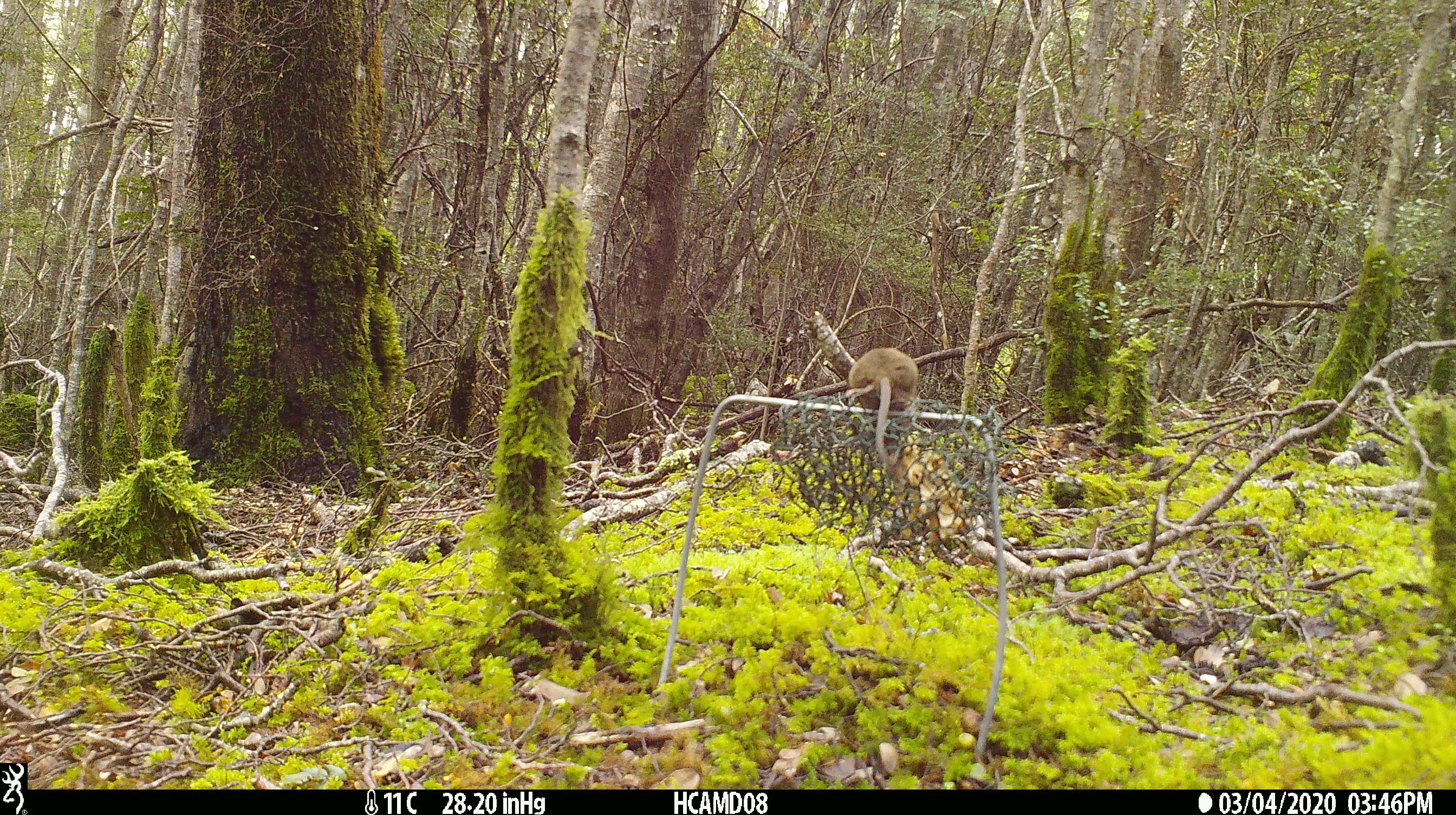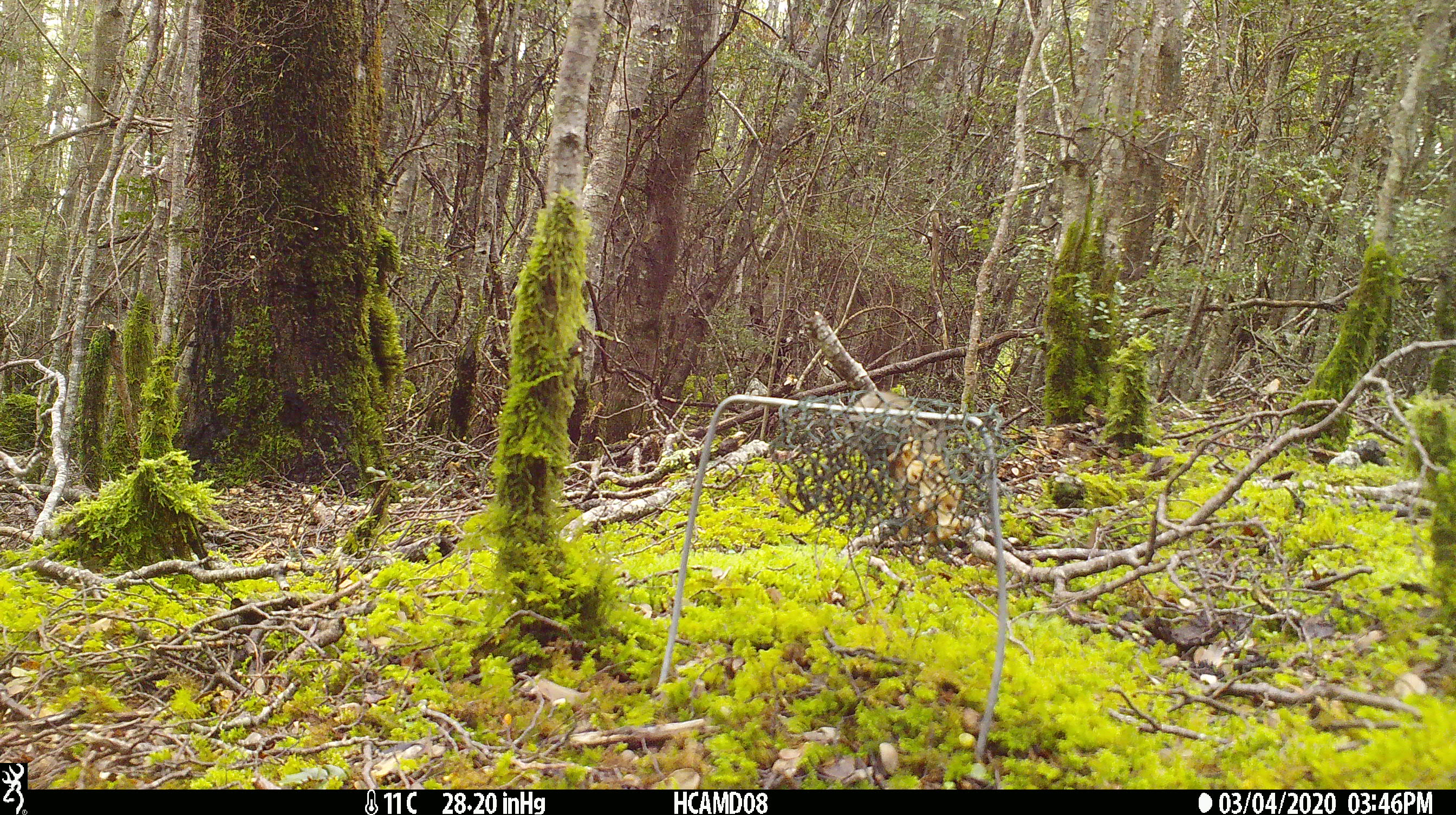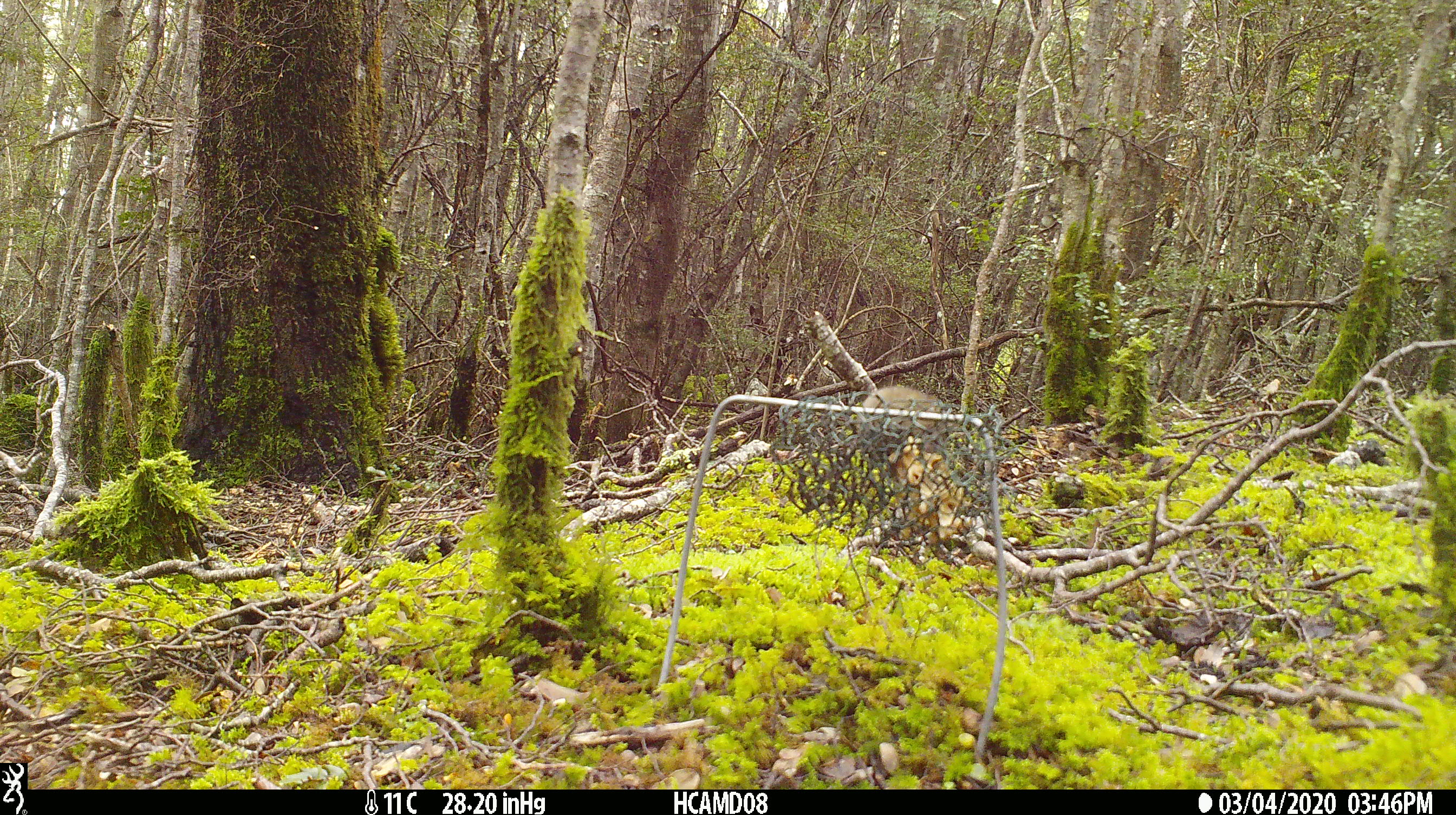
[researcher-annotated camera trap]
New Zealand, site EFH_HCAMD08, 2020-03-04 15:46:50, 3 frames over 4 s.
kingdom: Animalia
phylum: Chordata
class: Mammalia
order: Rodentia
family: Muridae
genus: Mus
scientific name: Mus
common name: mouse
Mouse (Mus).